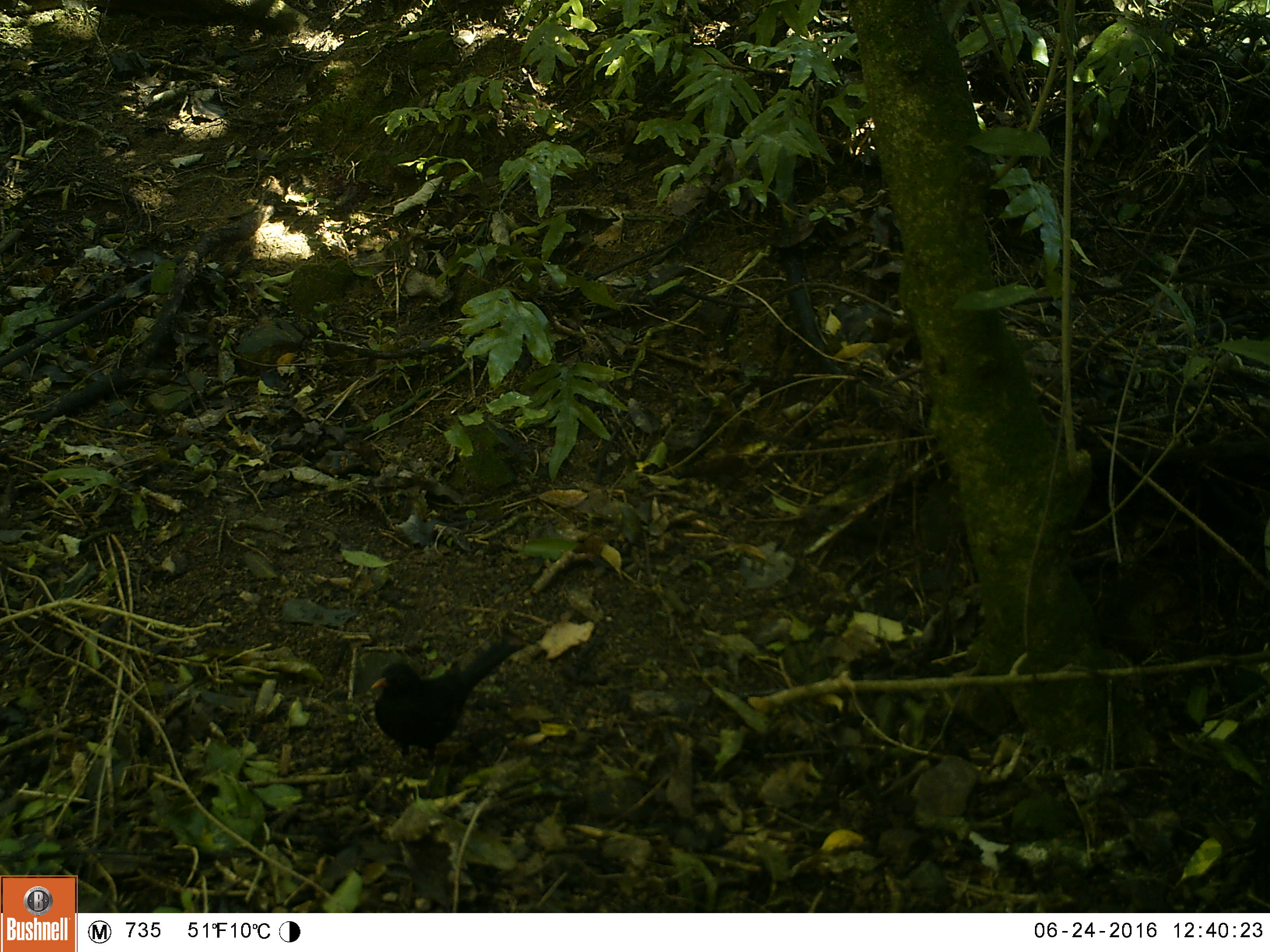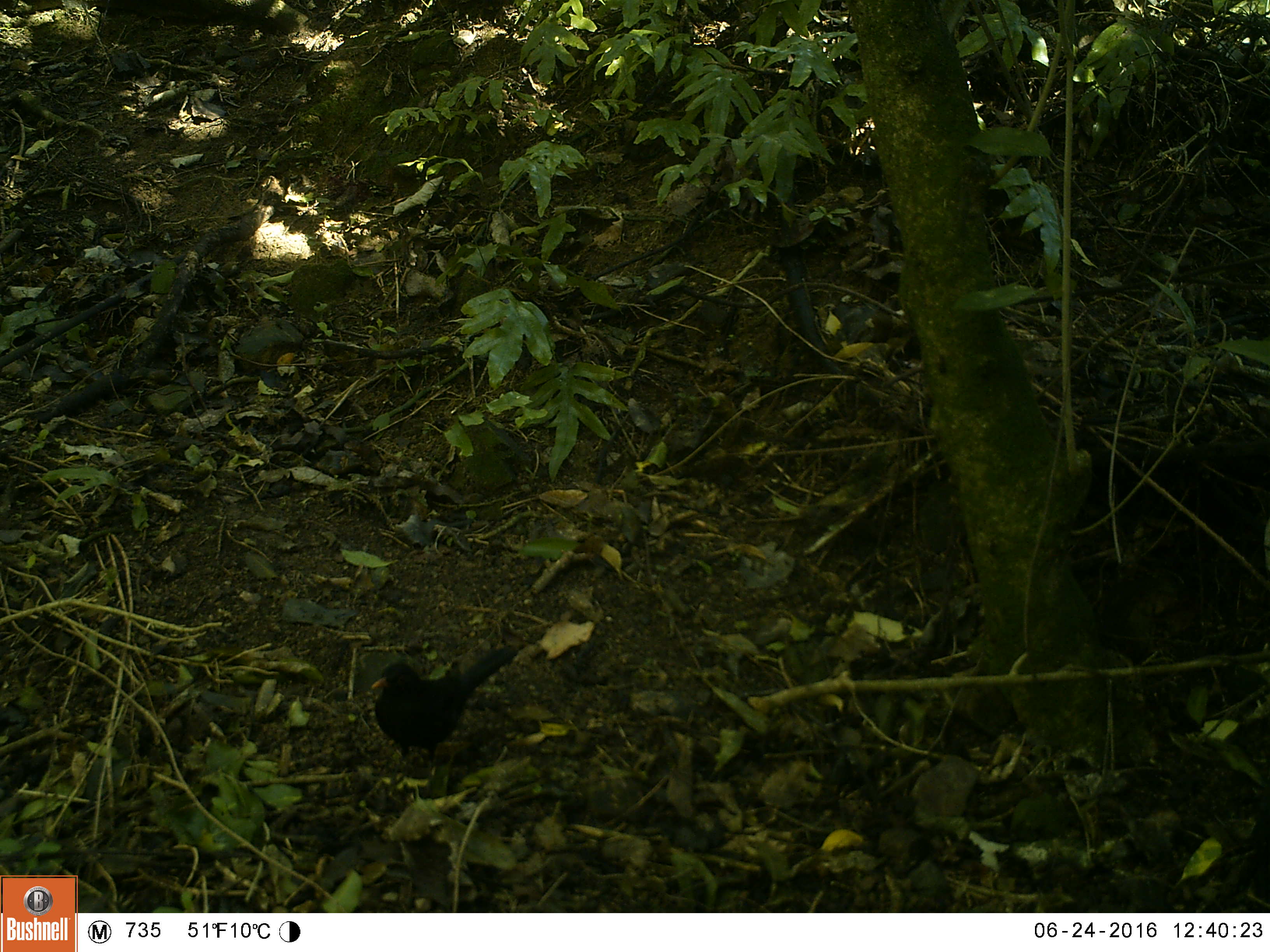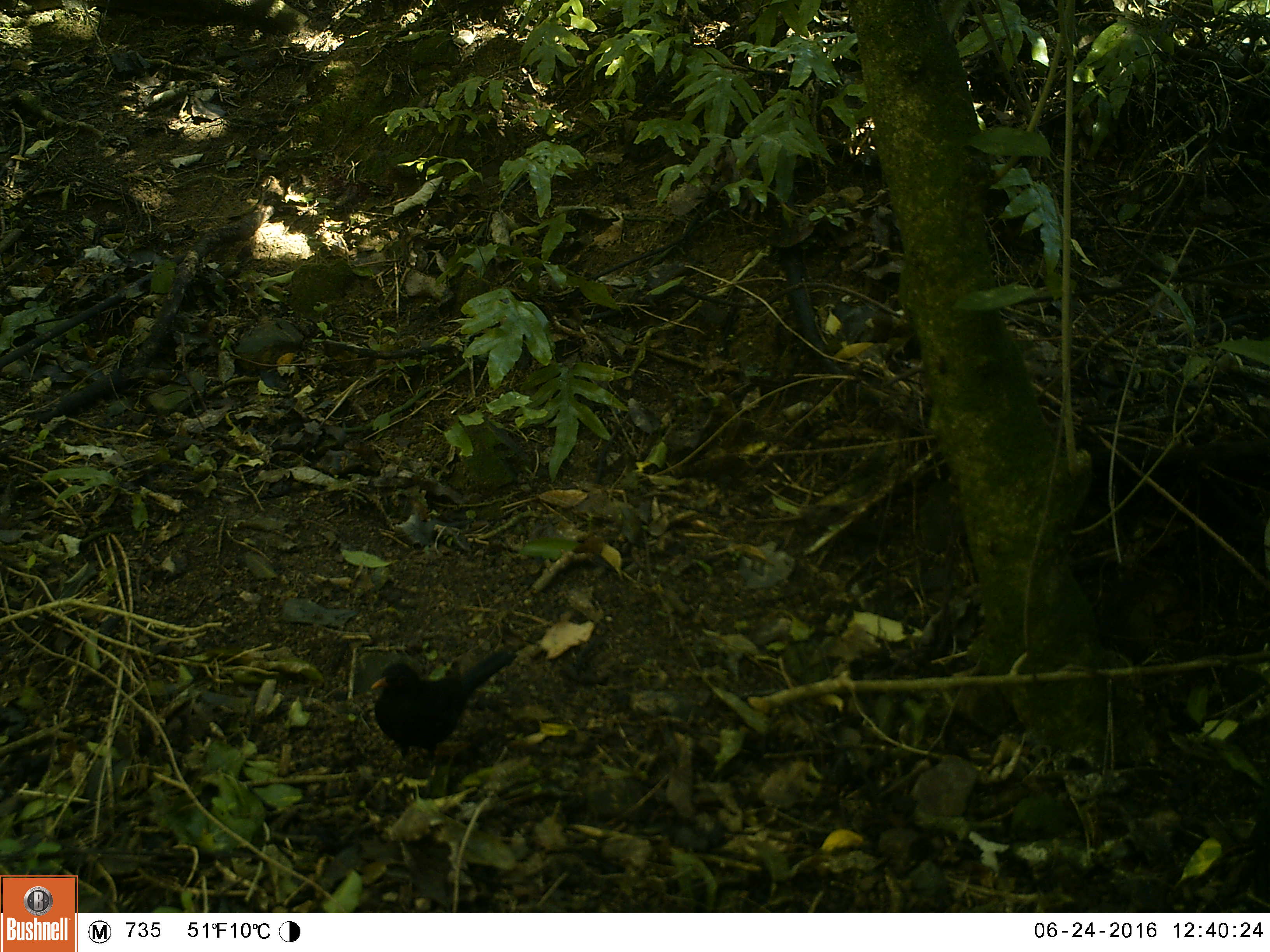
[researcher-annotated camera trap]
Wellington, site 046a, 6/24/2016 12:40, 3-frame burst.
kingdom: Animalia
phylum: Chordata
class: Aves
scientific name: Aves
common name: bird